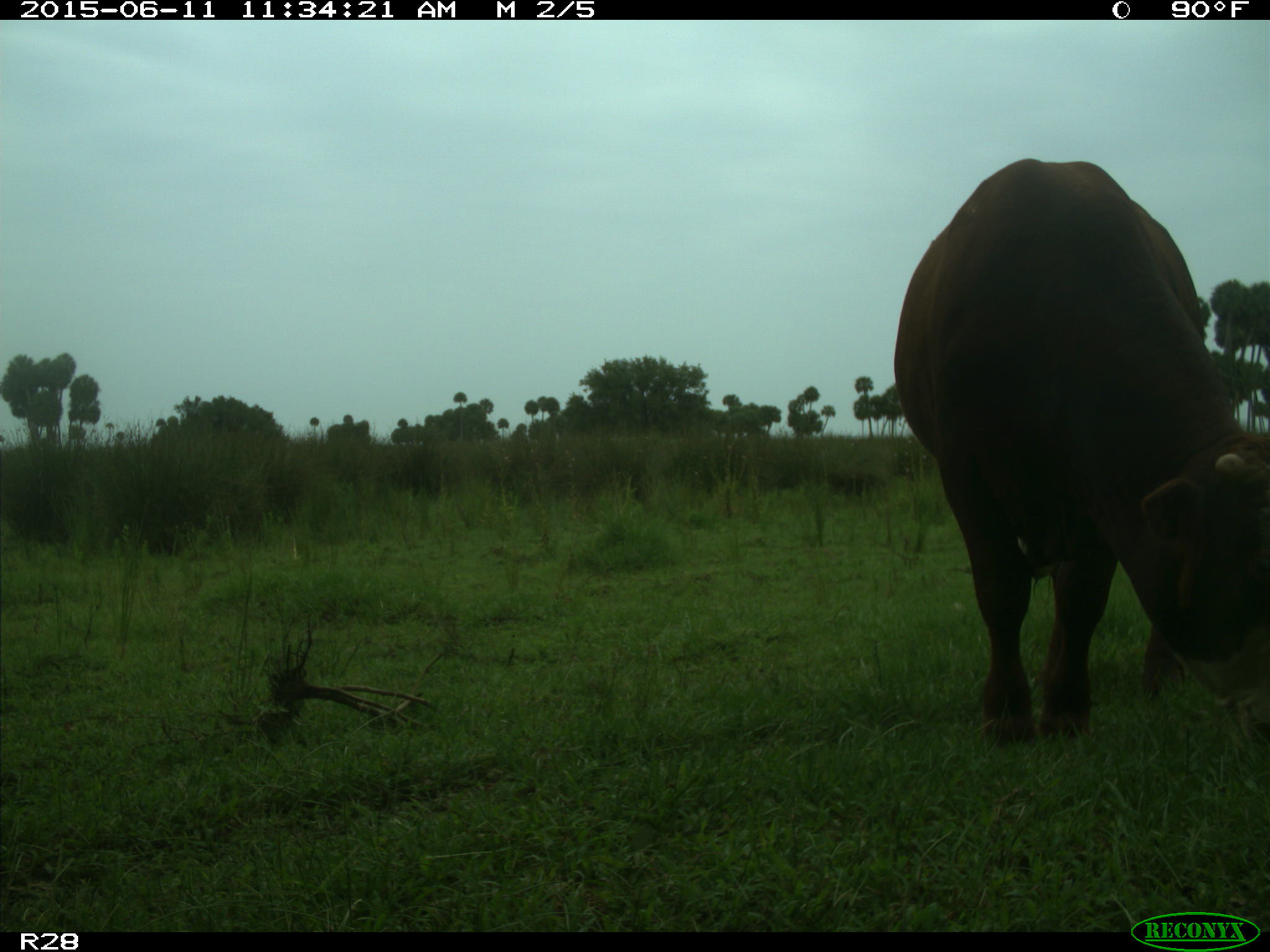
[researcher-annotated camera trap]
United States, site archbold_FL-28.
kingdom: Animalia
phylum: Chordata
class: Mammalia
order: Artiodactyla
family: Bovidae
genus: Bos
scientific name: Bos taurus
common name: domestic cow